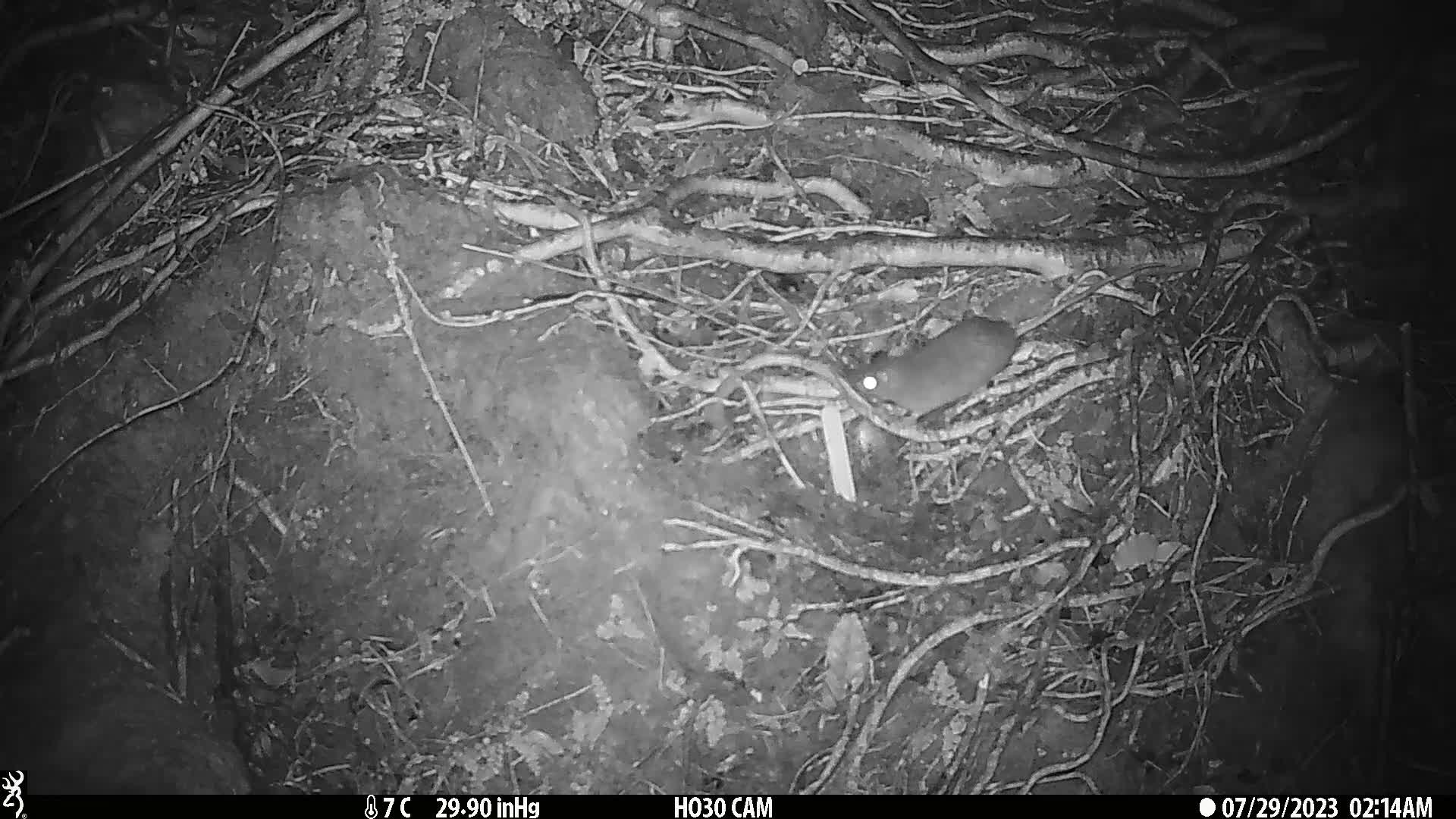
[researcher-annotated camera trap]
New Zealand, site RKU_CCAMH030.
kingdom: Animalia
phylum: Chordata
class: Mammalia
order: Rodentia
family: Muridae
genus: Rattus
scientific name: Rattus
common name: rat